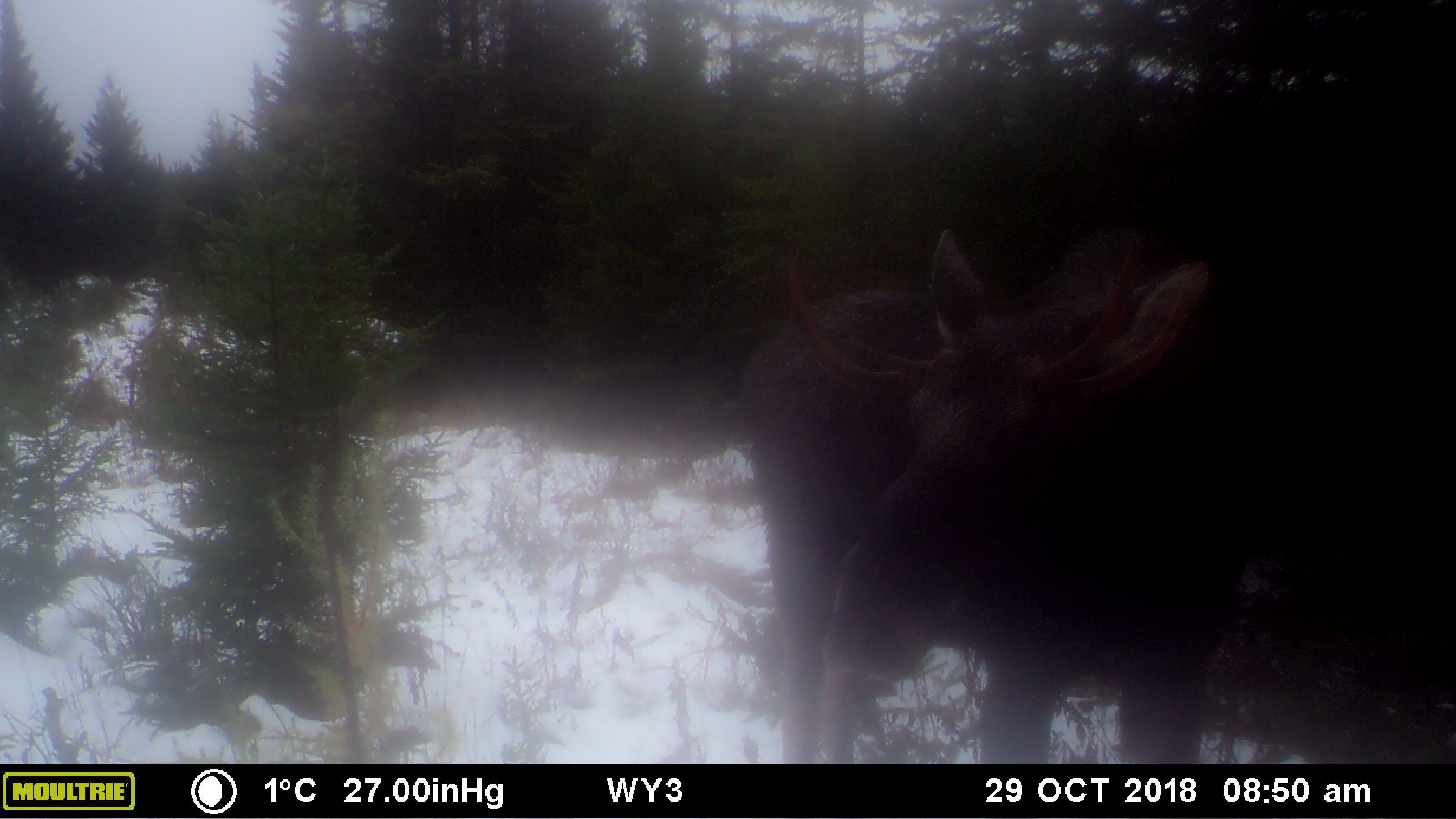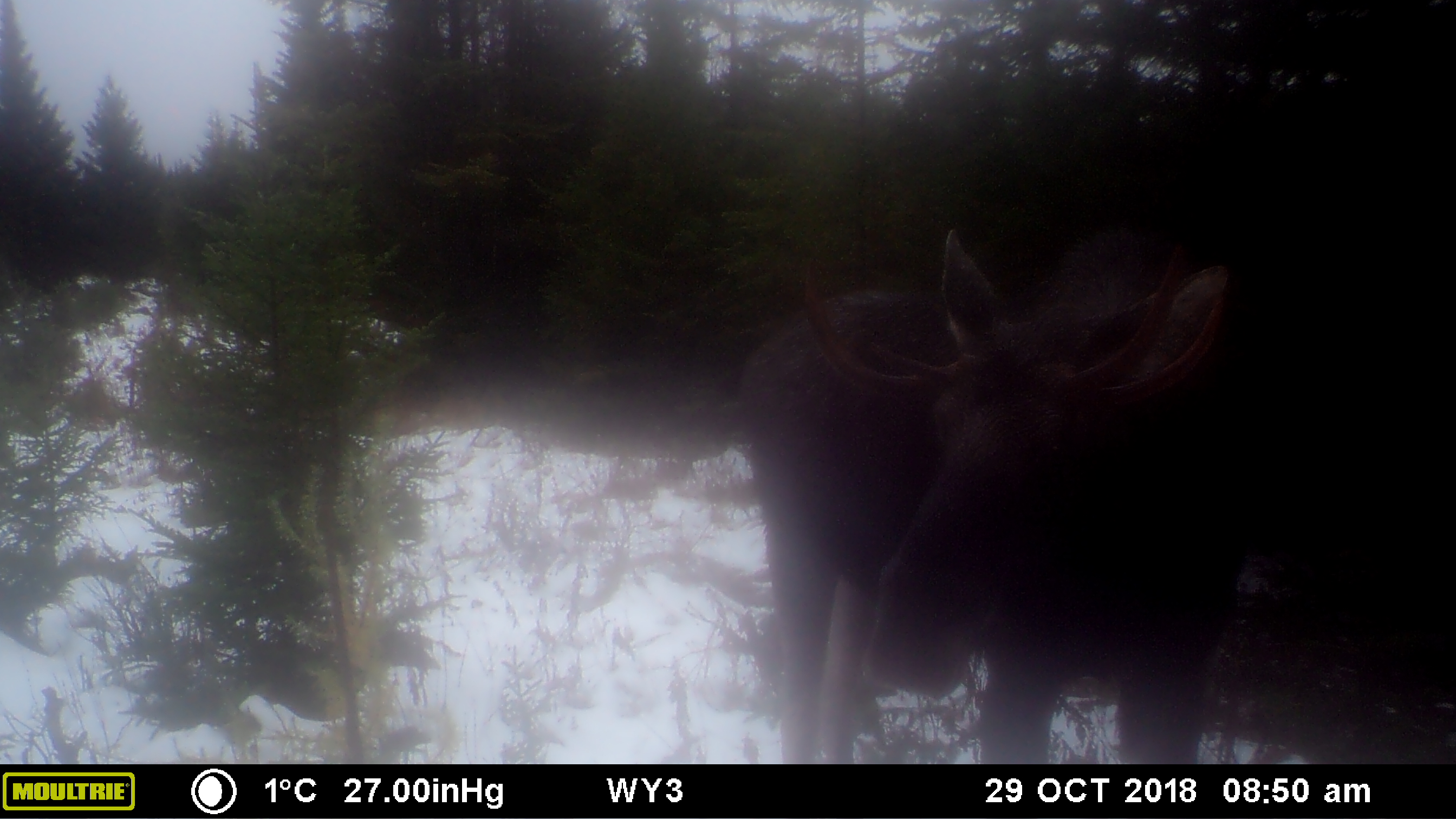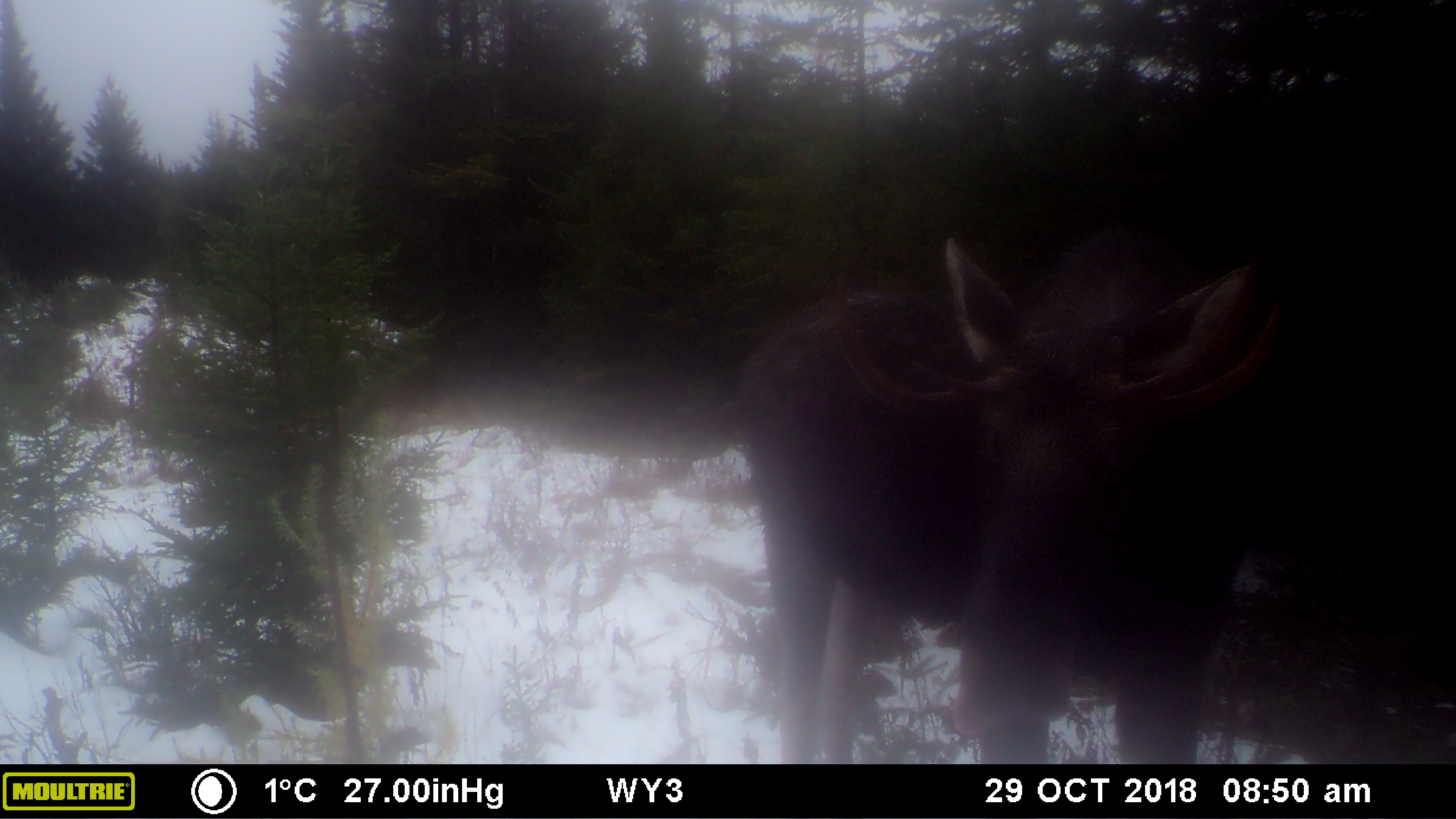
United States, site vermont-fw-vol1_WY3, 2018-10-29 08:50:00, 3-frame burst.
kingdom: Animalia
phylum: Chordata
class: Mammalia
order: Artiodactyla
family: Cervidae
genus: Alces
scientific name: Alces alces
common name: moose